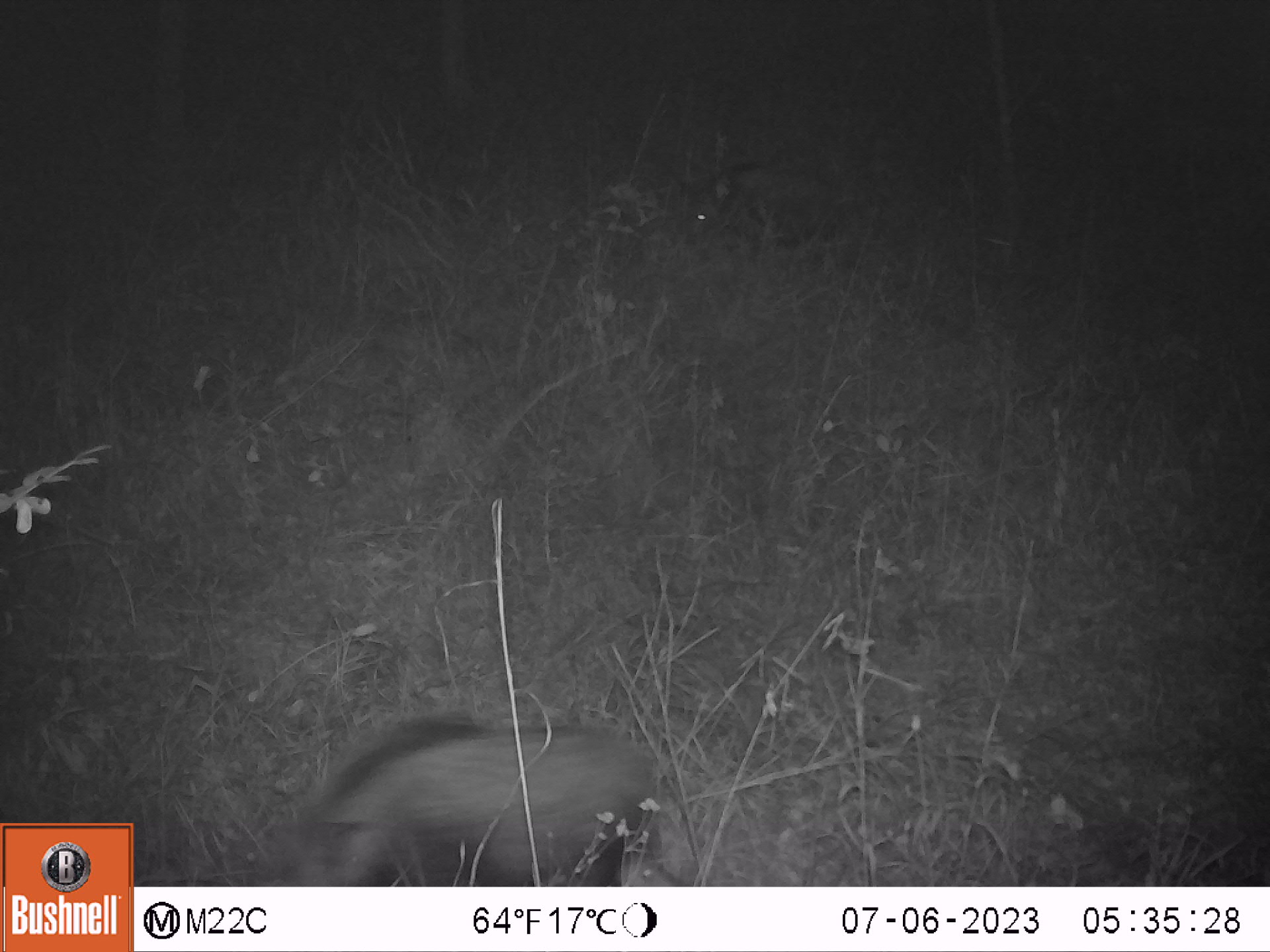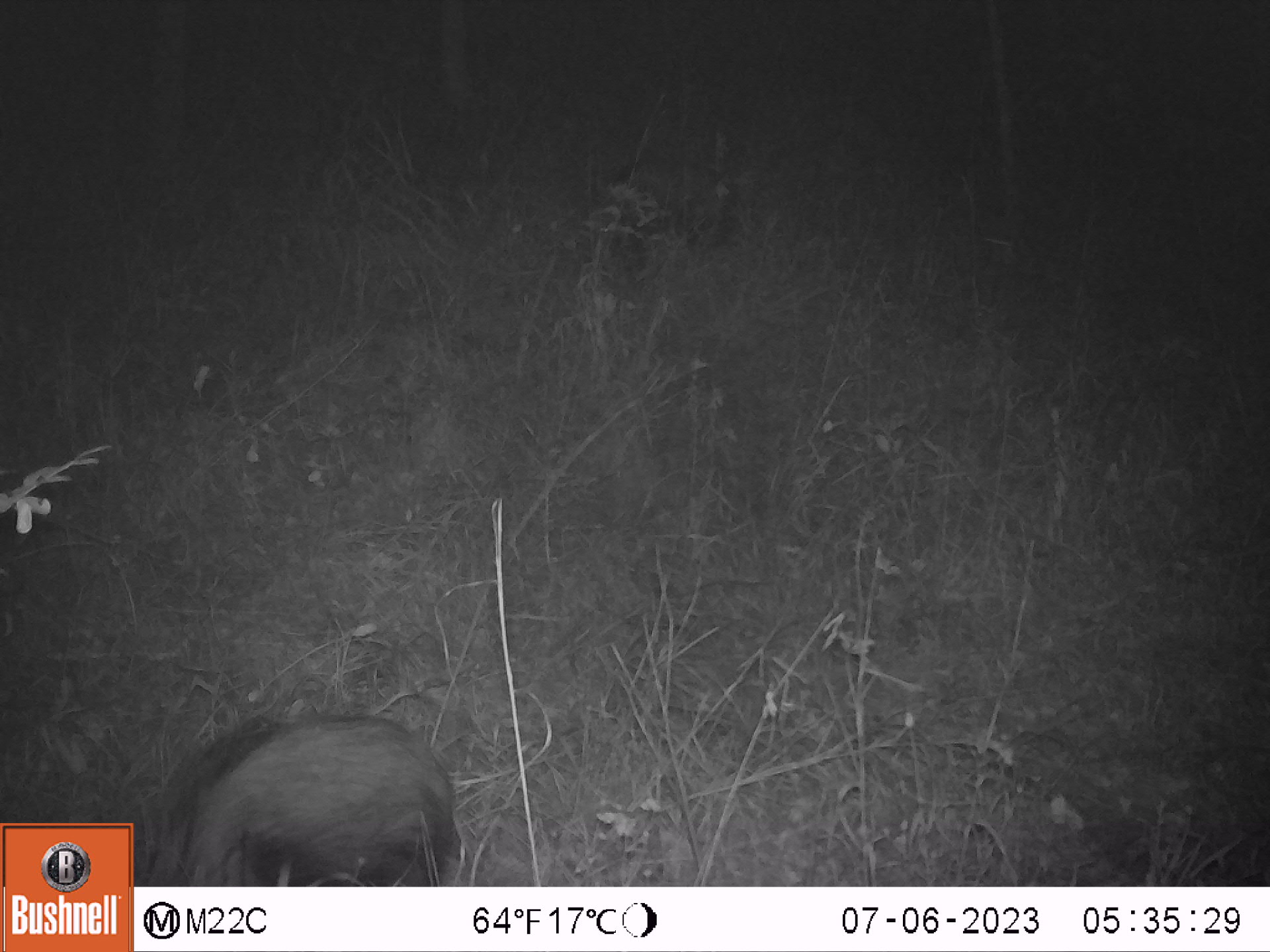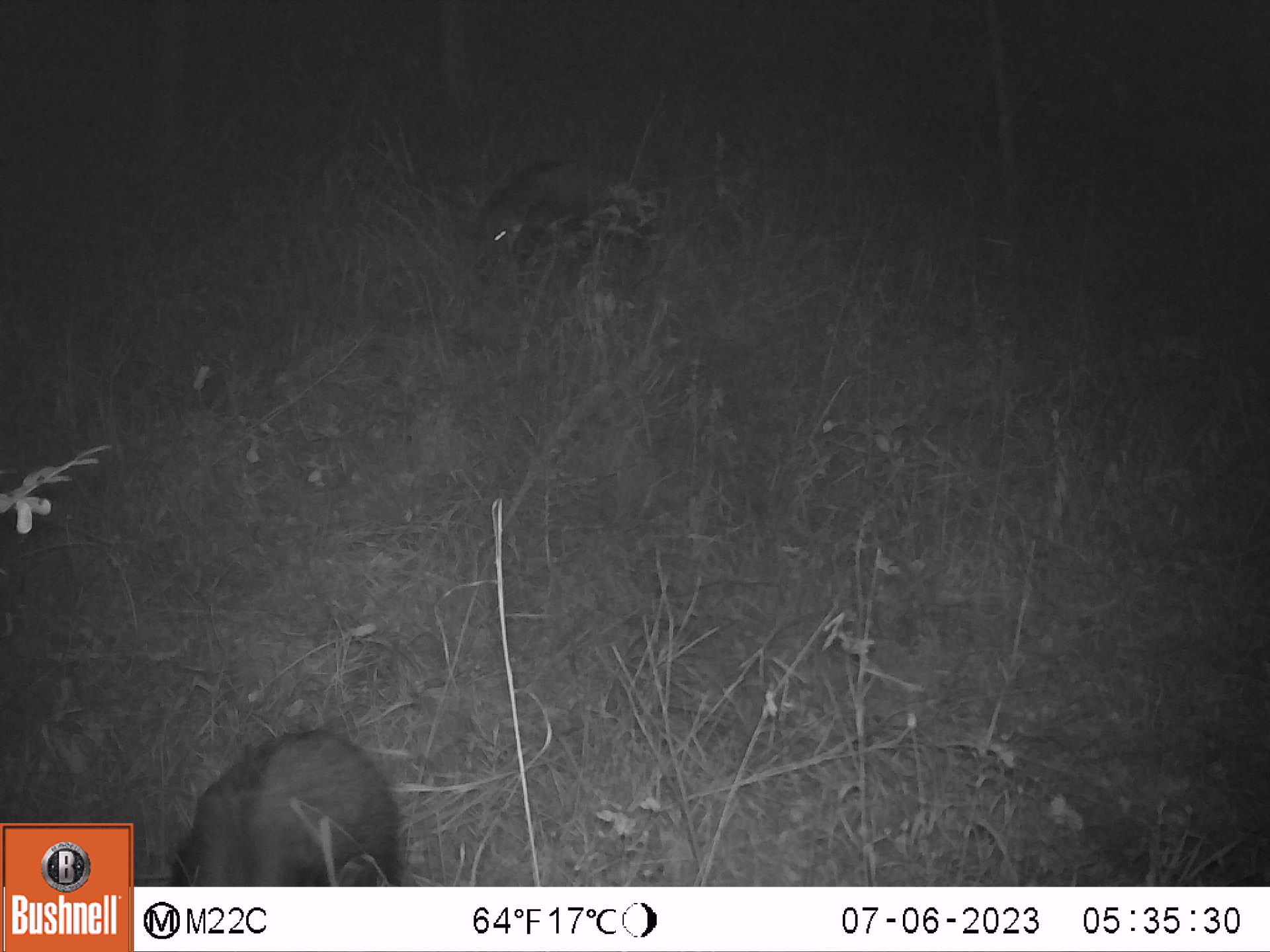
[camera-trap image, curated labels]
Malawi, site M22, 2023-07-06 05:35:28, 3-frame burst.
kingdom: Animalia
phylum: Chordata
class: Mammalia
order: Artiodactyla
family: Suidae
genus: Potamochoerus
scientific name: Potamochoerus larvatus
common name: bushpig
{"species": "bushpig (Potamochoerus larvatus)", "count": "2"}